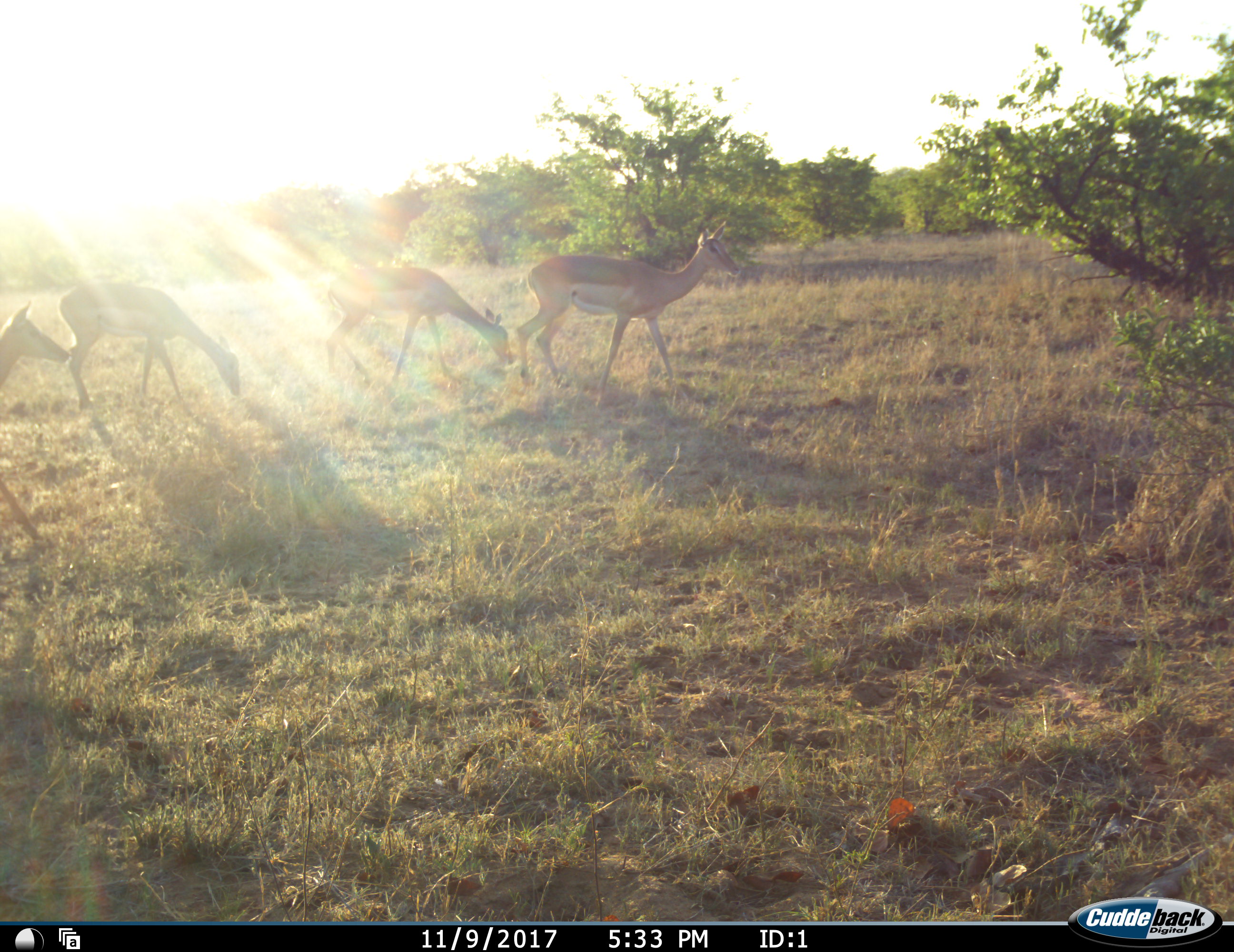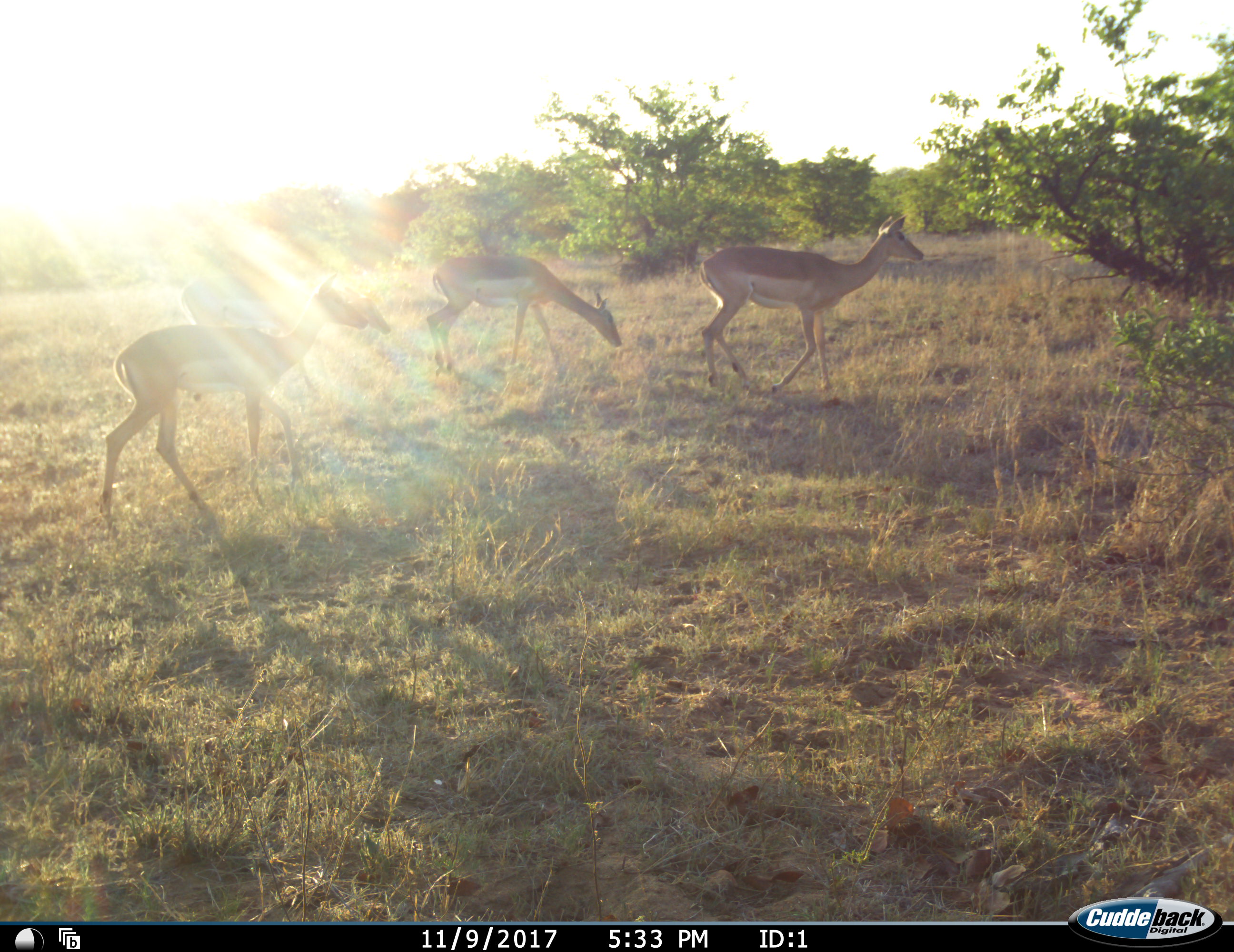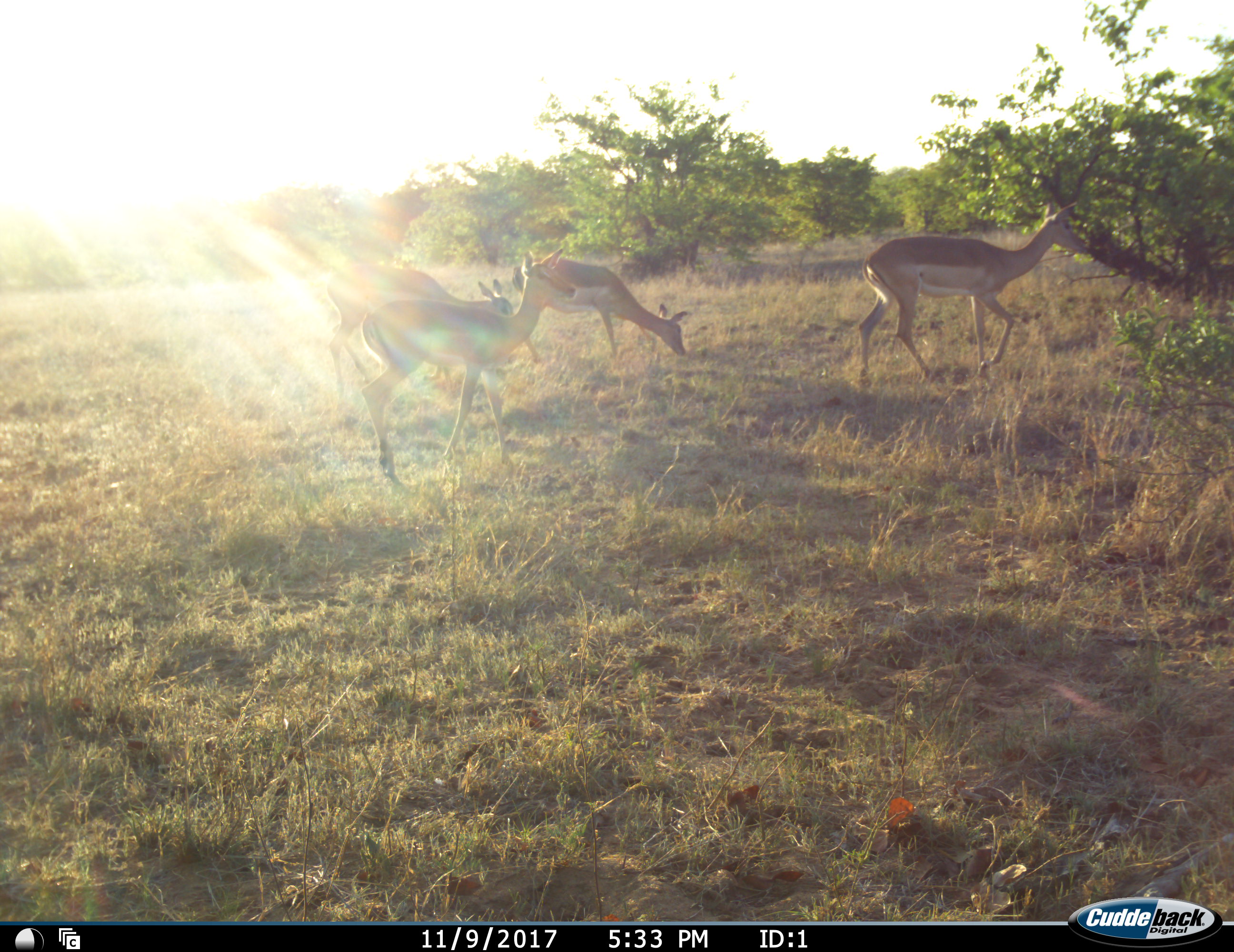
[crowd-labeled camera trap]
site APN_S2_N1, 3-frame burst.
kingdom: Animalia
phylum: Chordata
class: Mammalia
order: Artiodactyla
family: Bovidae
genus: Aepyceros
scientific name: Aepyceros melampus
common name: impala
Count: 4.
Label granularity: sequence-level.